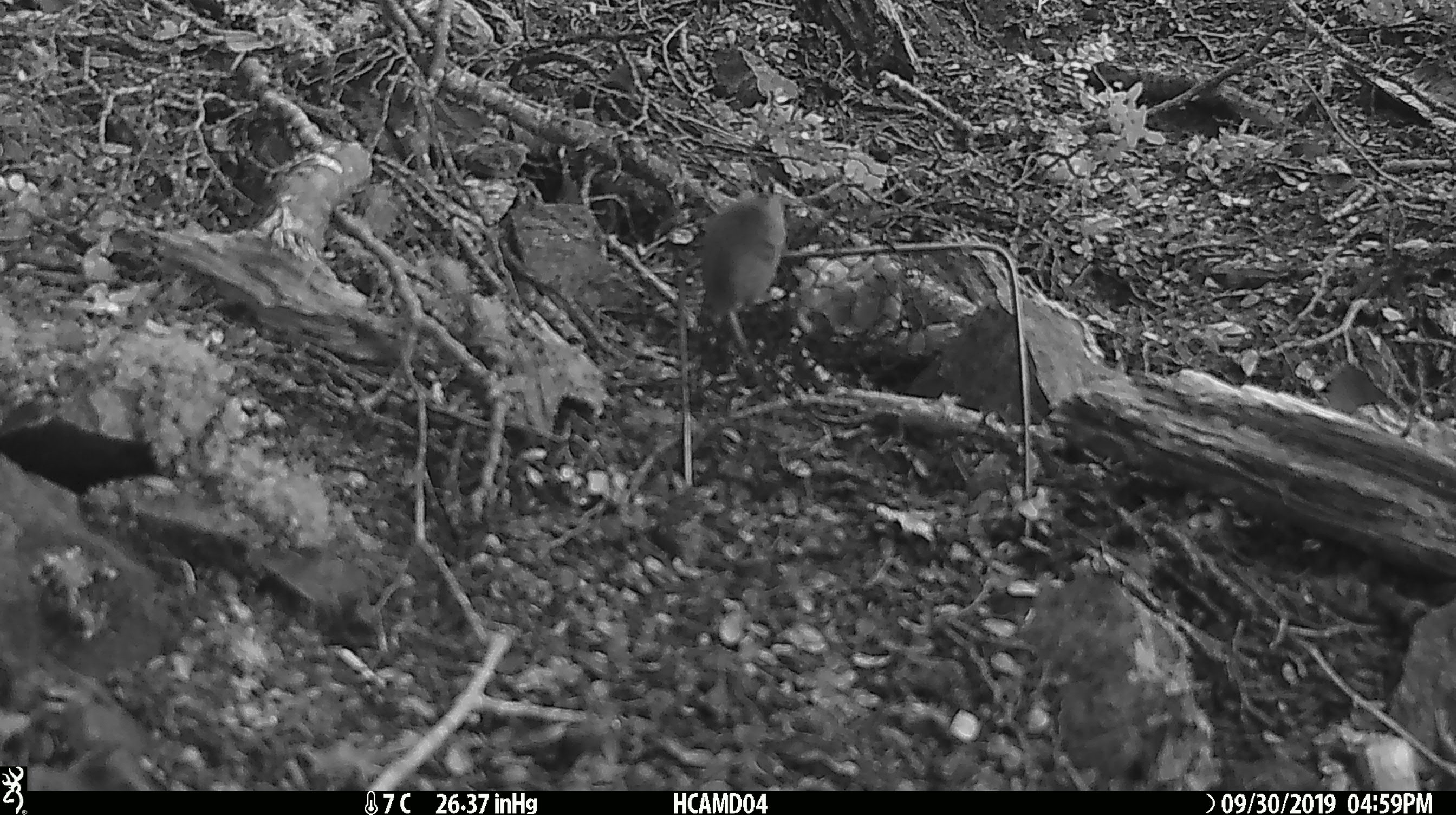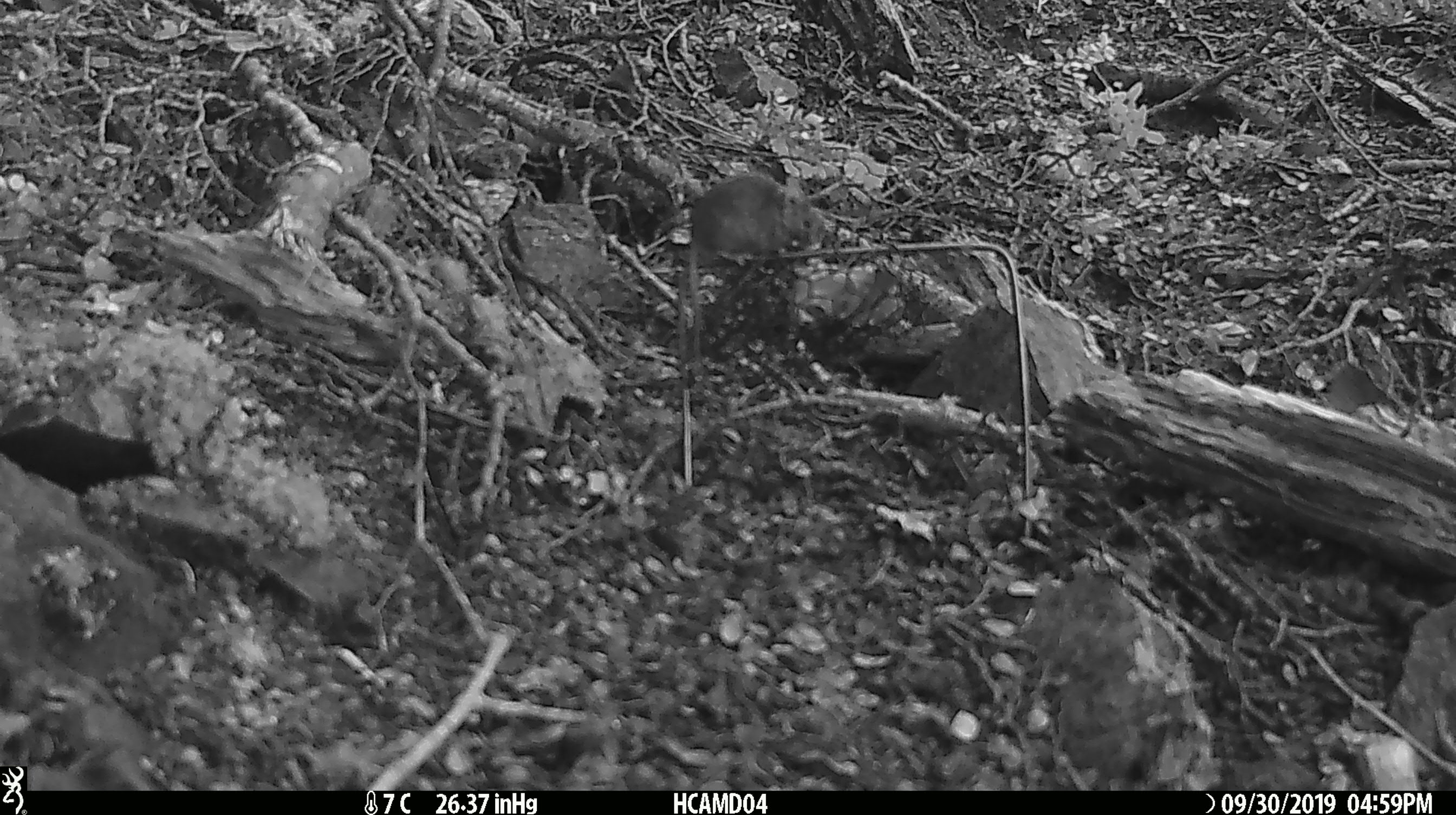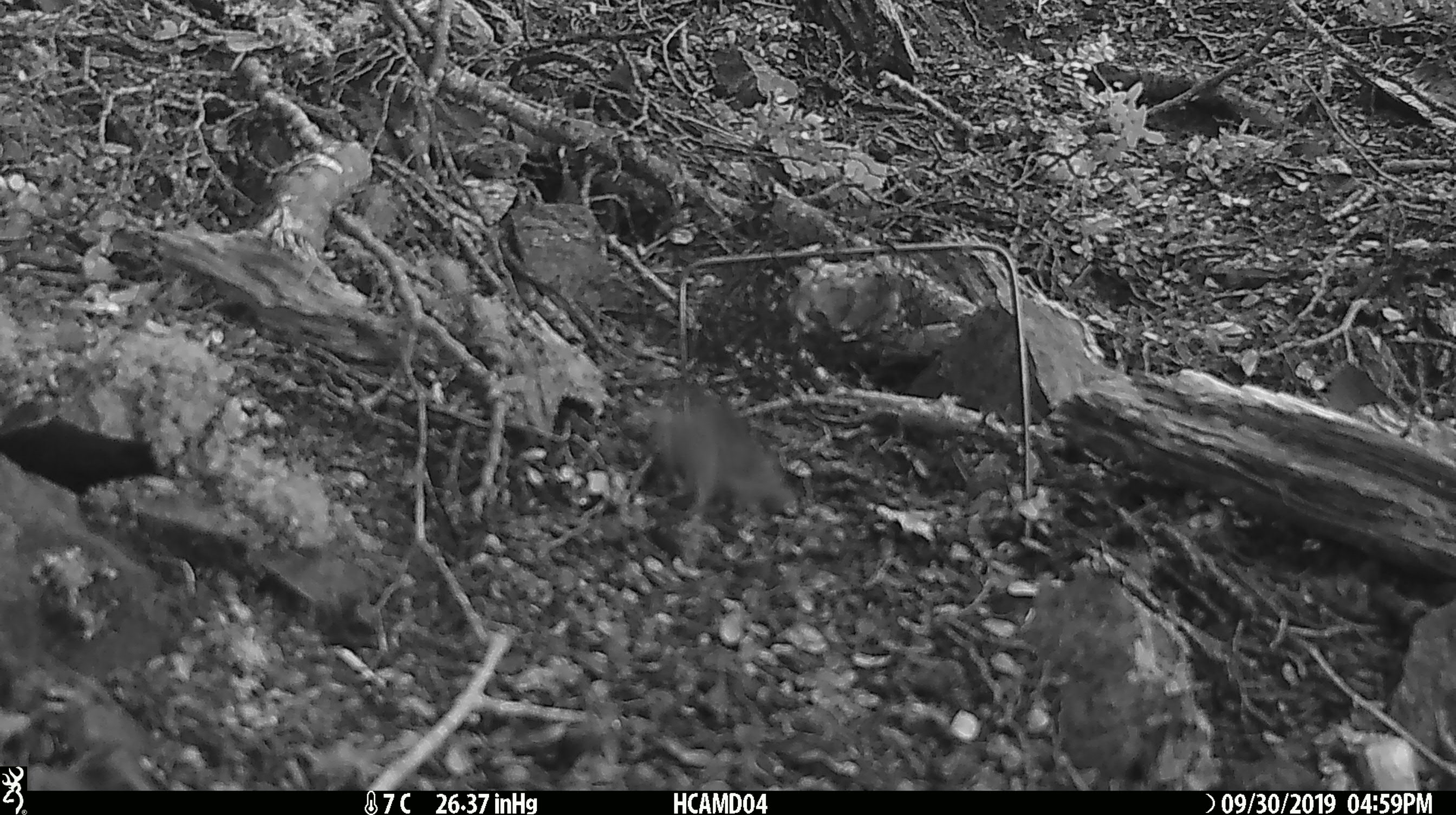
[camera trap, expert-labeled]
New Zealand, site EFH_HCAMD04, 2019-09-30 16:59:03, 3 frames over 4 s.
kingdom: Animalia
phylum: Chordata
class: Mammalia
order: Rodentia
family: Muridae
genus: Mus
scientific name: Mus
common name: mouse